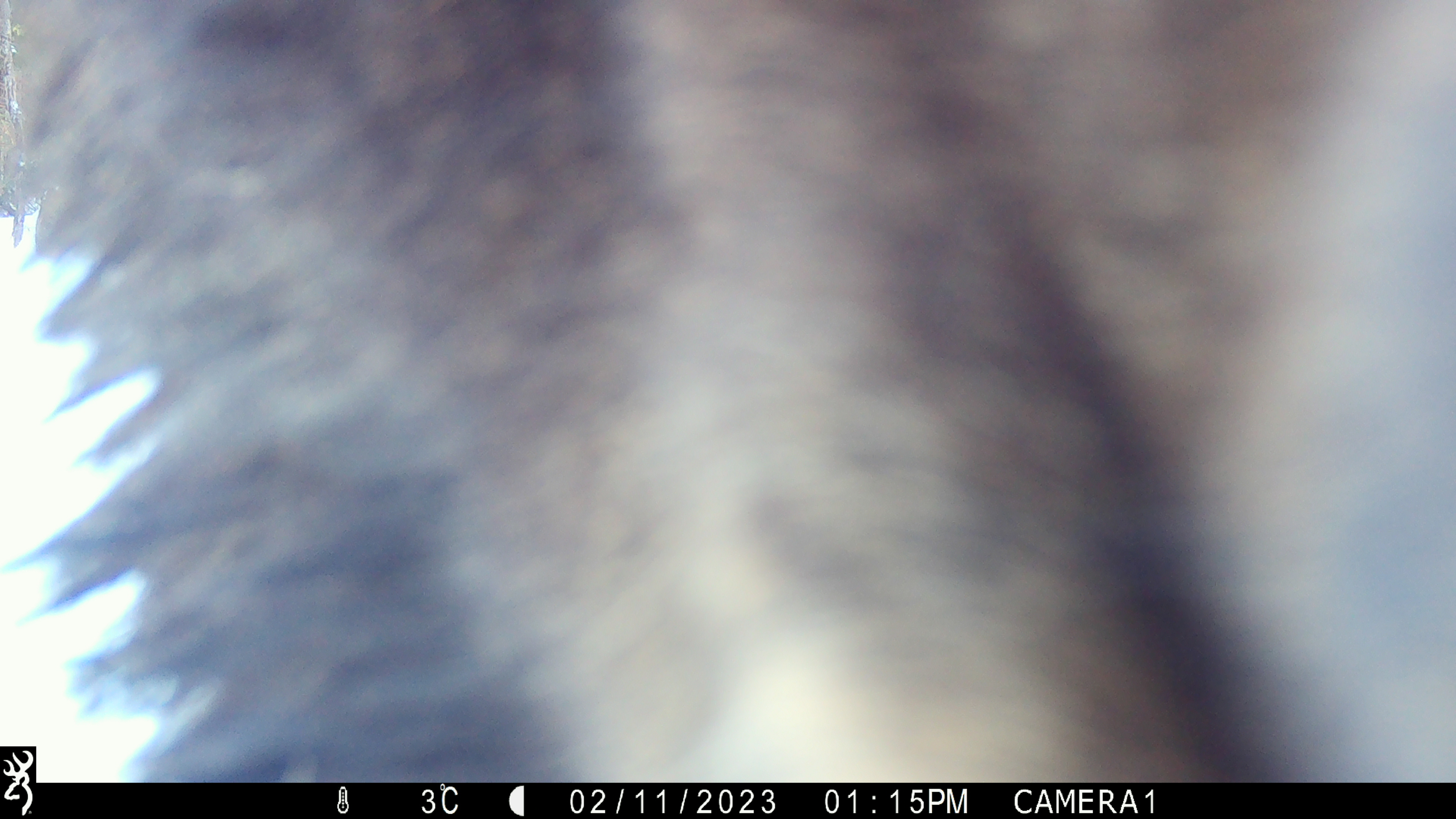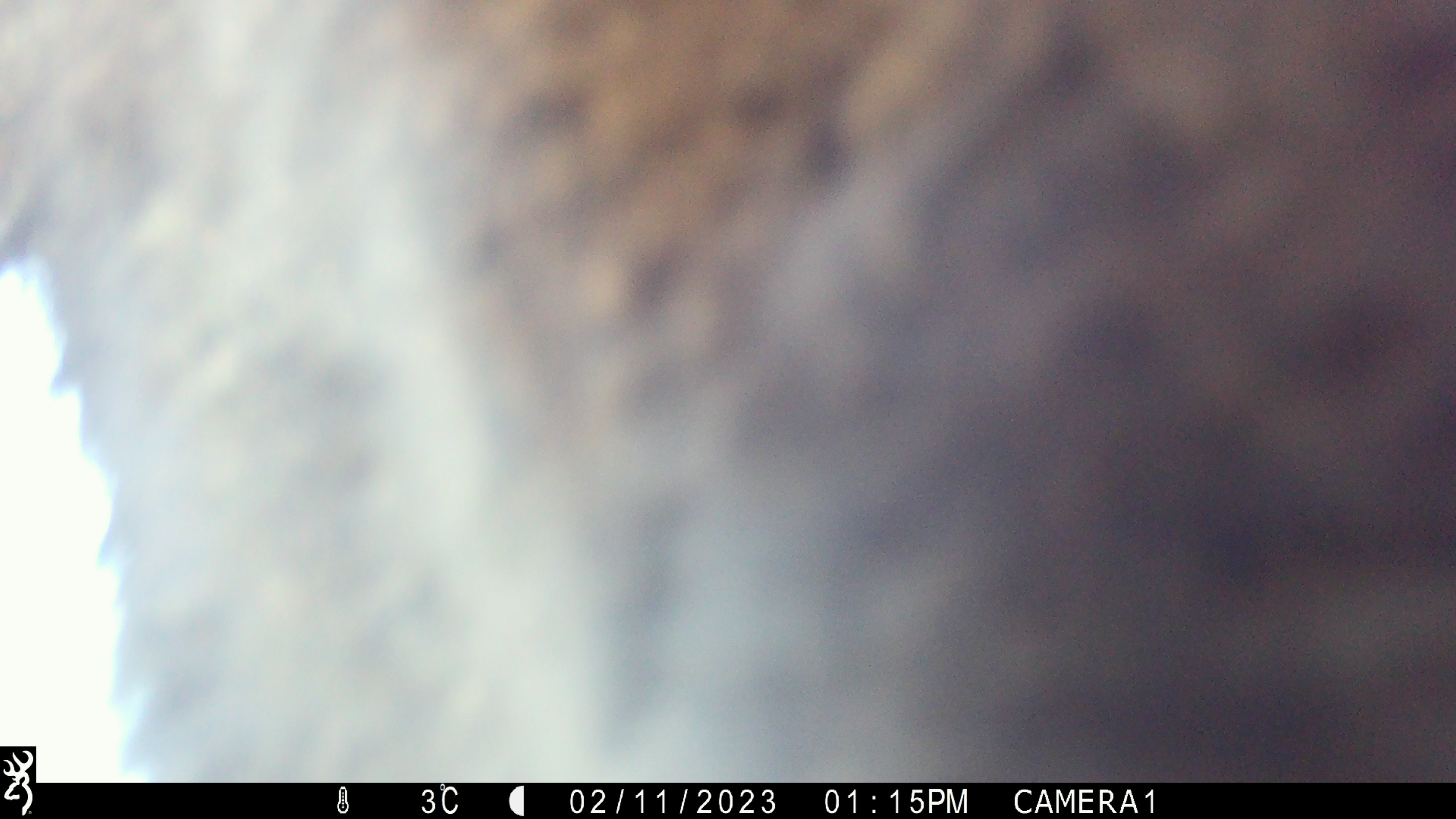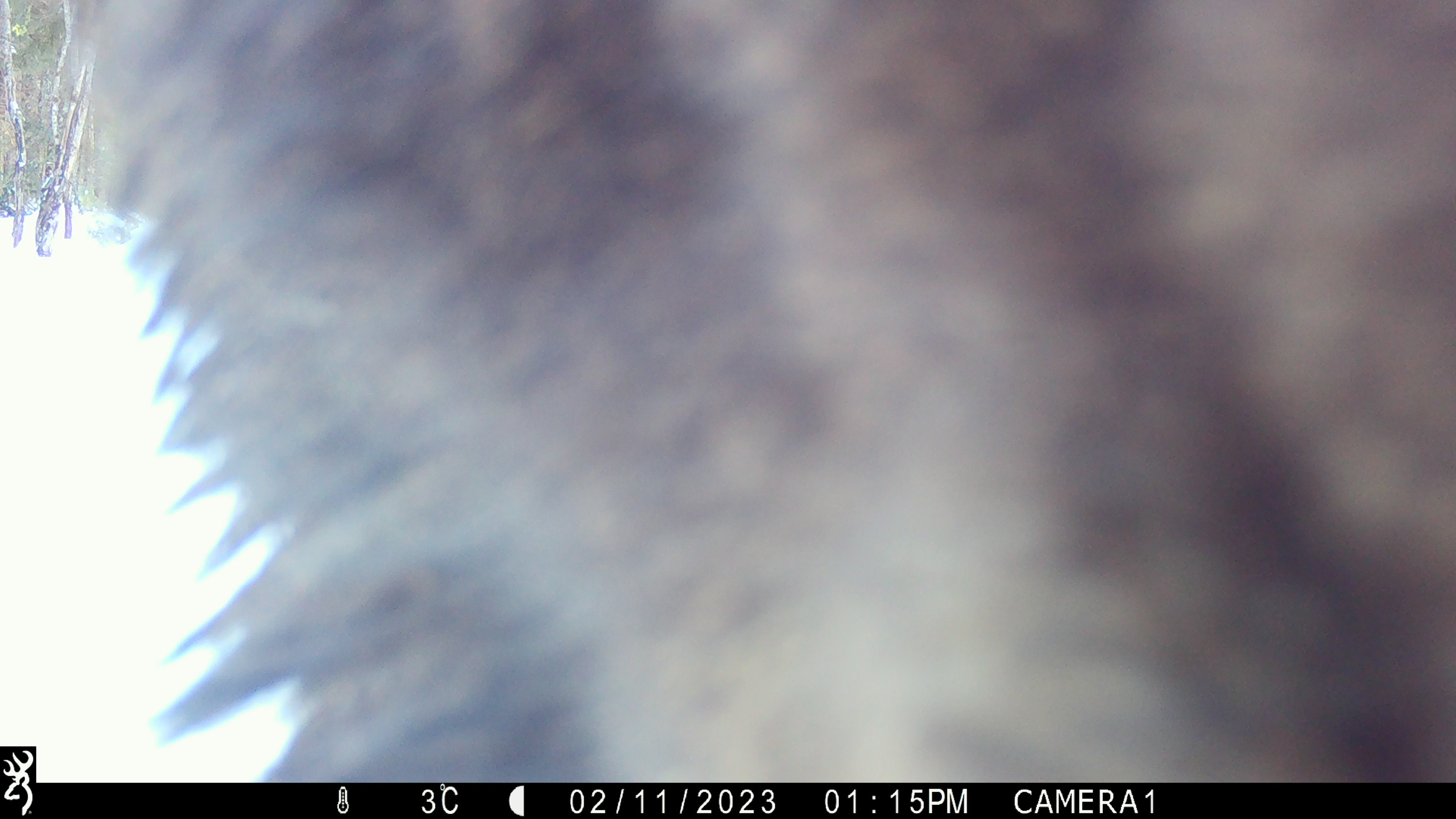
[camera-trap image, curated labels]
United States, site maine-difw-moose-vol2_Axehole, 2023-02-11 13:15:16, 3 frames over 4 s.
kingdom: Animalia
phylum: Chordata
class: Mammalia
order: Artiodactyla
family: Cervidae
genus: Alces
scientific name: Alces alces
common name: moose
Moose (Alces alces).